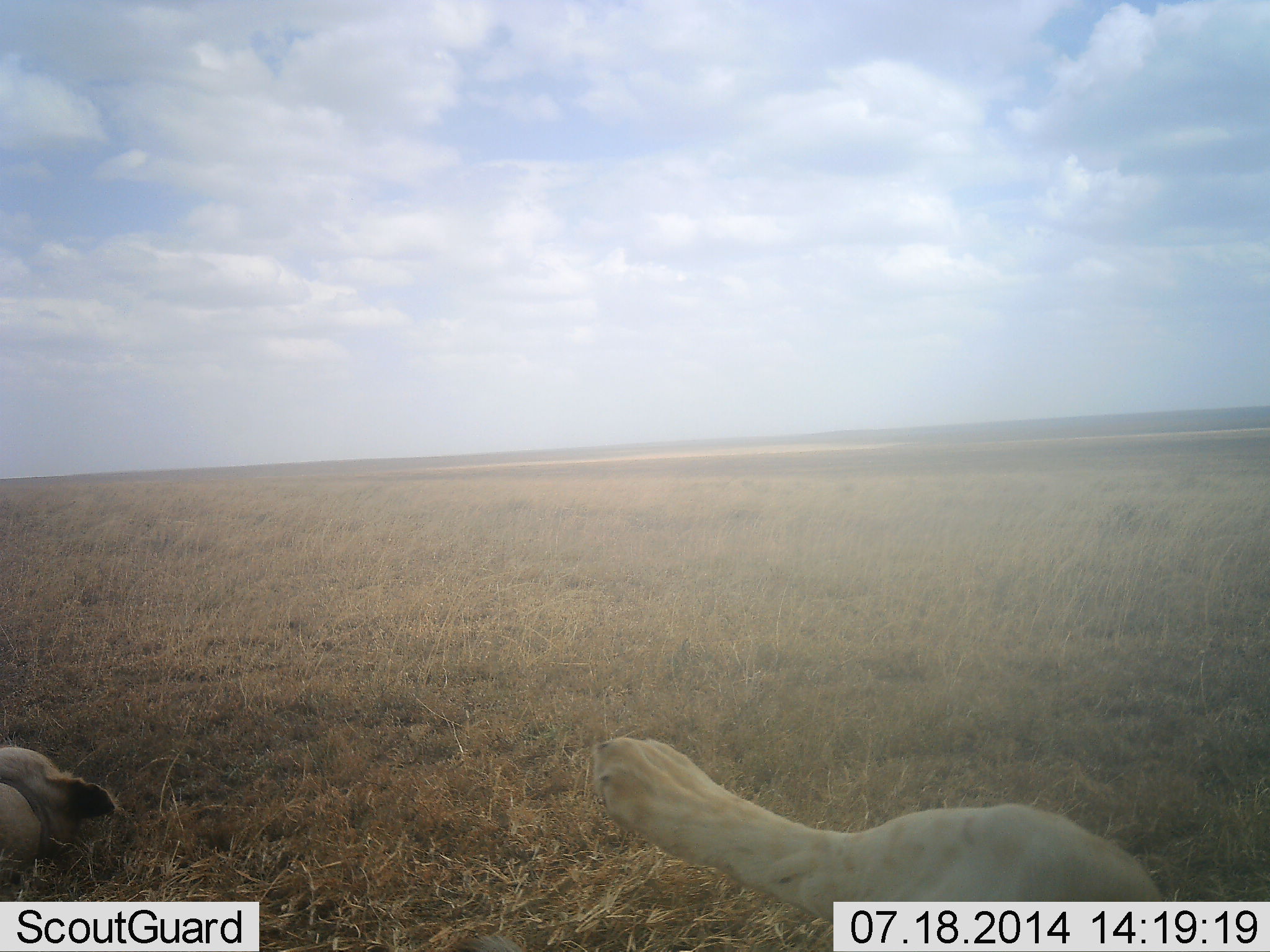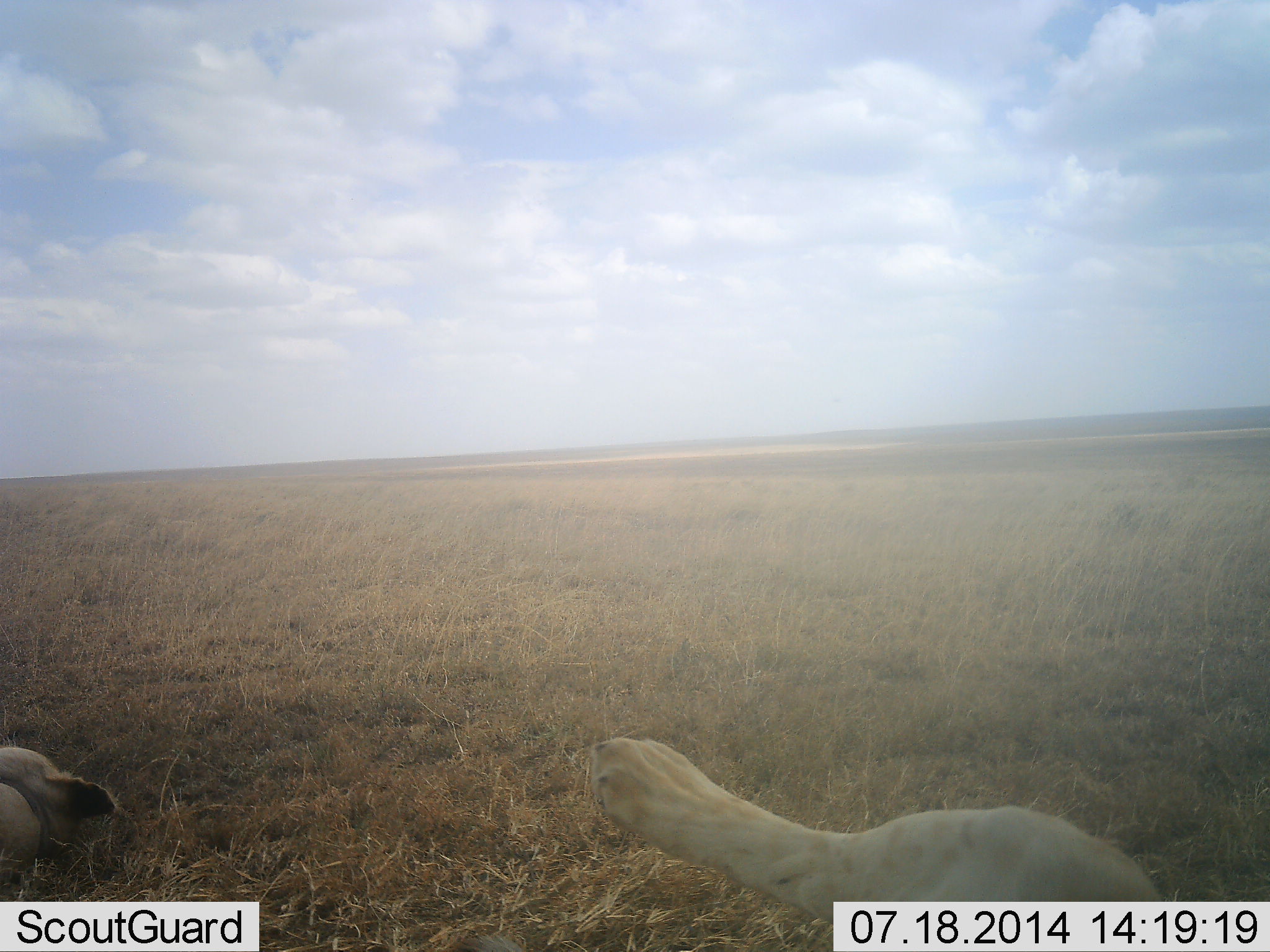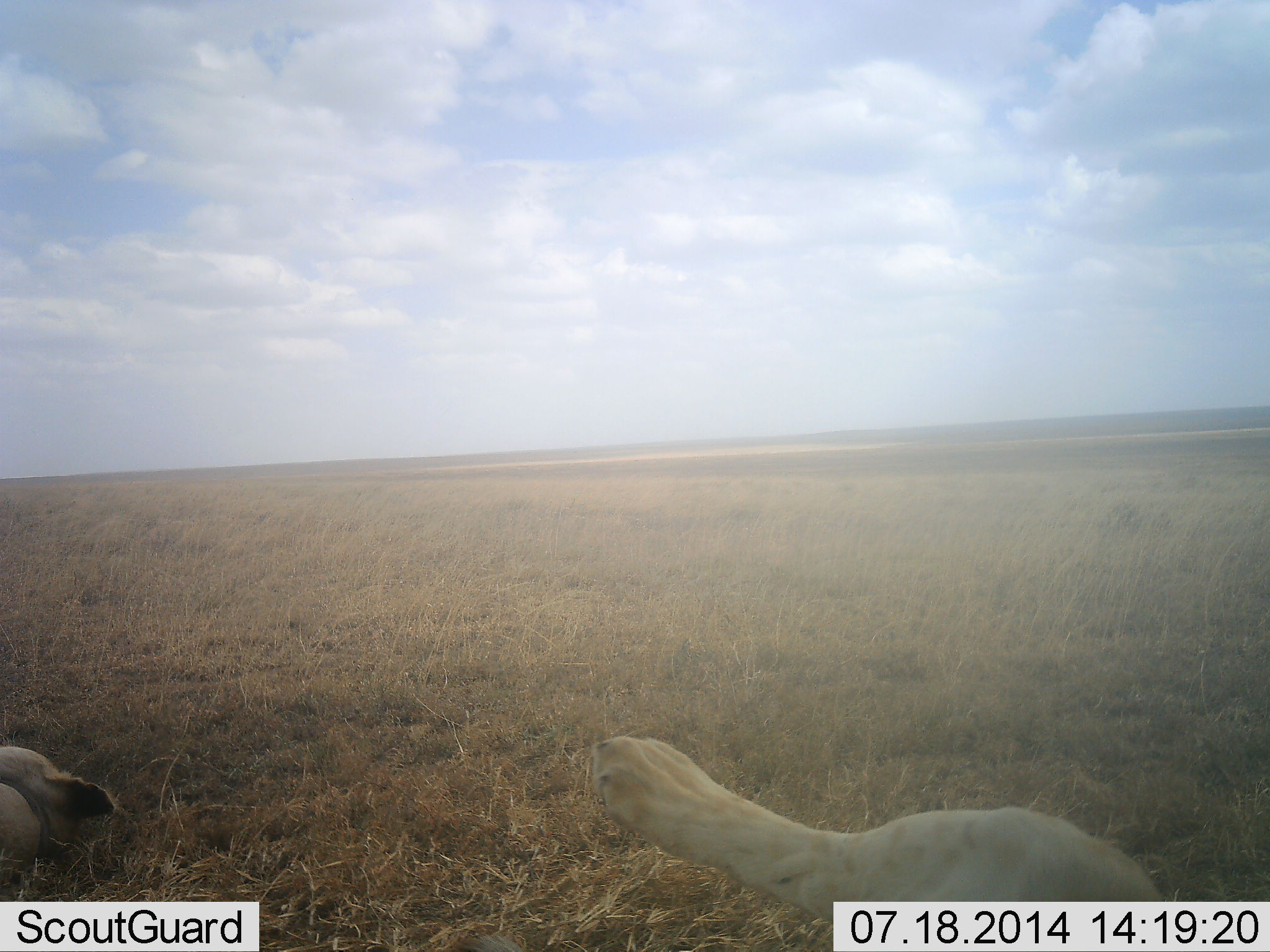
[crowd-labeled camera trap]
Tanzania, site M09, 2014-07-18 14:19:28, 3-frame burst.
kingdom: Animalia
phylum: Chordata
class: Mammalia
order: Carnivora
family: Felidae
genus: Panthera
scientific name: Panthera leo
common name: lion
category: lionfemale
Lionfemale (lion) (Panthera leo), count 2. Behavior (volunteer vote fractions): standing 0%, resting 100%, moving 0%, interacting 0%. Young present (vote fraction): 0%. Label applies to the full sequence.